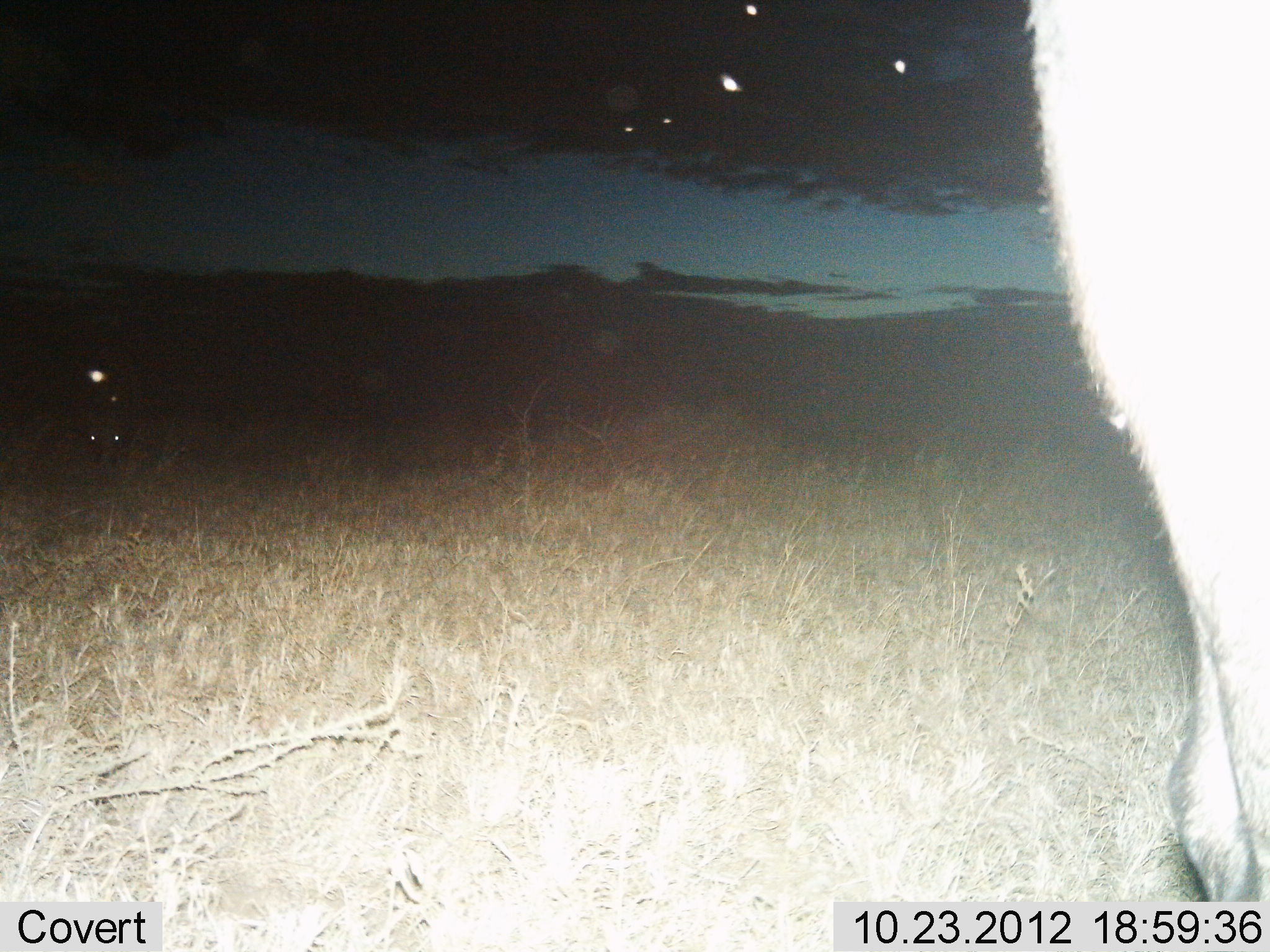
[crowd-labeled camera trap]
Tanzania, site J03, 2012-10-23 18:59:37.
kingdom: Animalia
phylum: Chordata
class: Mammalia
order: Artiodactyla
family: Bovidae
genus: Connochaetes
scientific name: Connochaetes taurinus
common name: blue wildebeest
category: wildebeest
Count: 1.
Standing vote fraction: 100%.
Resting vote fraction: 0%.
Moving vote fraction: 0%.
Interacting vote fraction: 0%.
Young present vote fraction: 0%.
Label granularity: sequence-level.